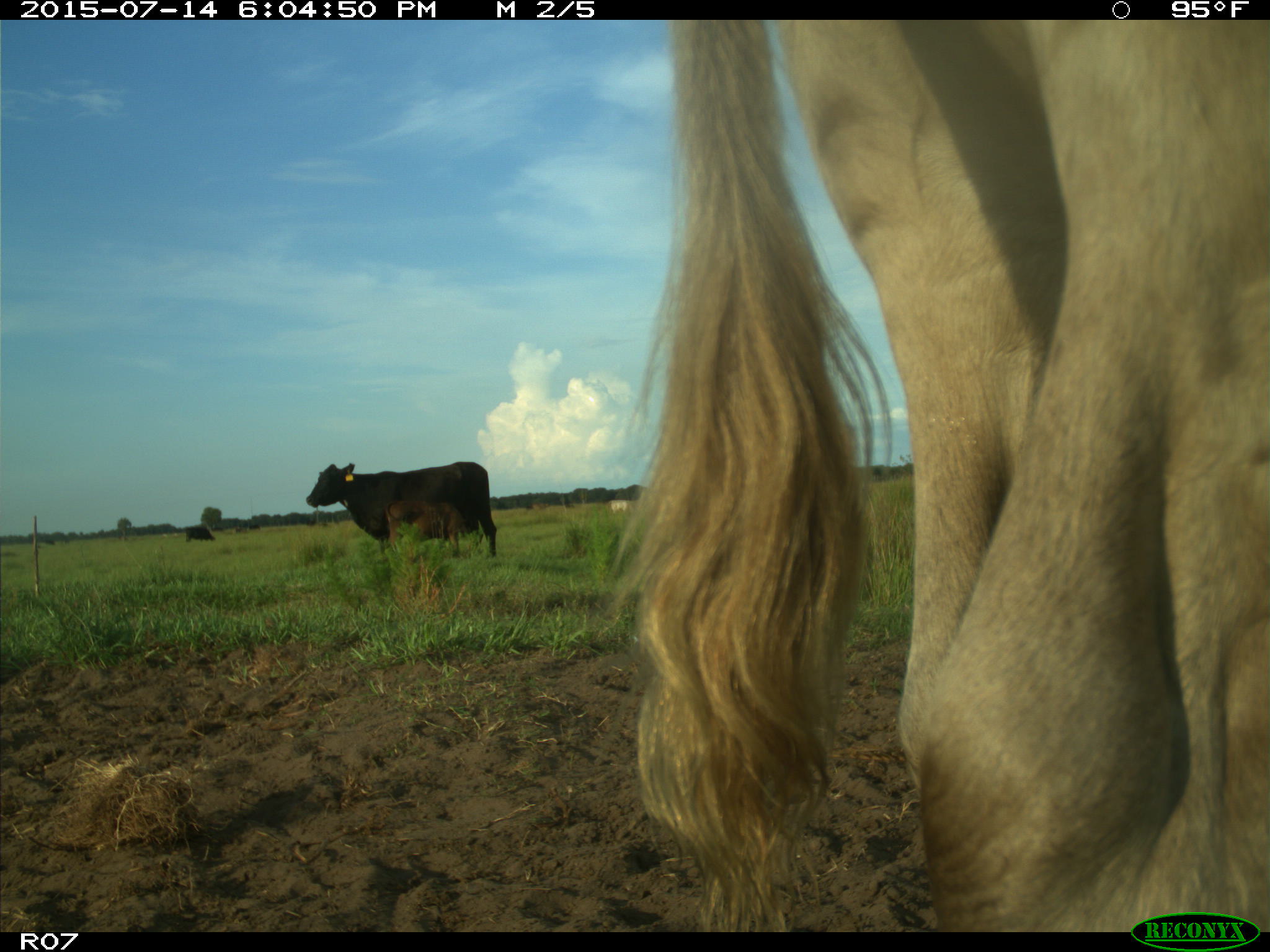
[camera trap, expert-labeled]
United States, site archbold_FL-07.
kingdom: Animalia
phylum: Chordata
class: Mammalia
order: Artiodactyla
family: Bovidae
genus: Bos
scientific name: Bos taurus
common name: domestic cow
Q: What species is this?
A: Bos taurus (domestic cow).